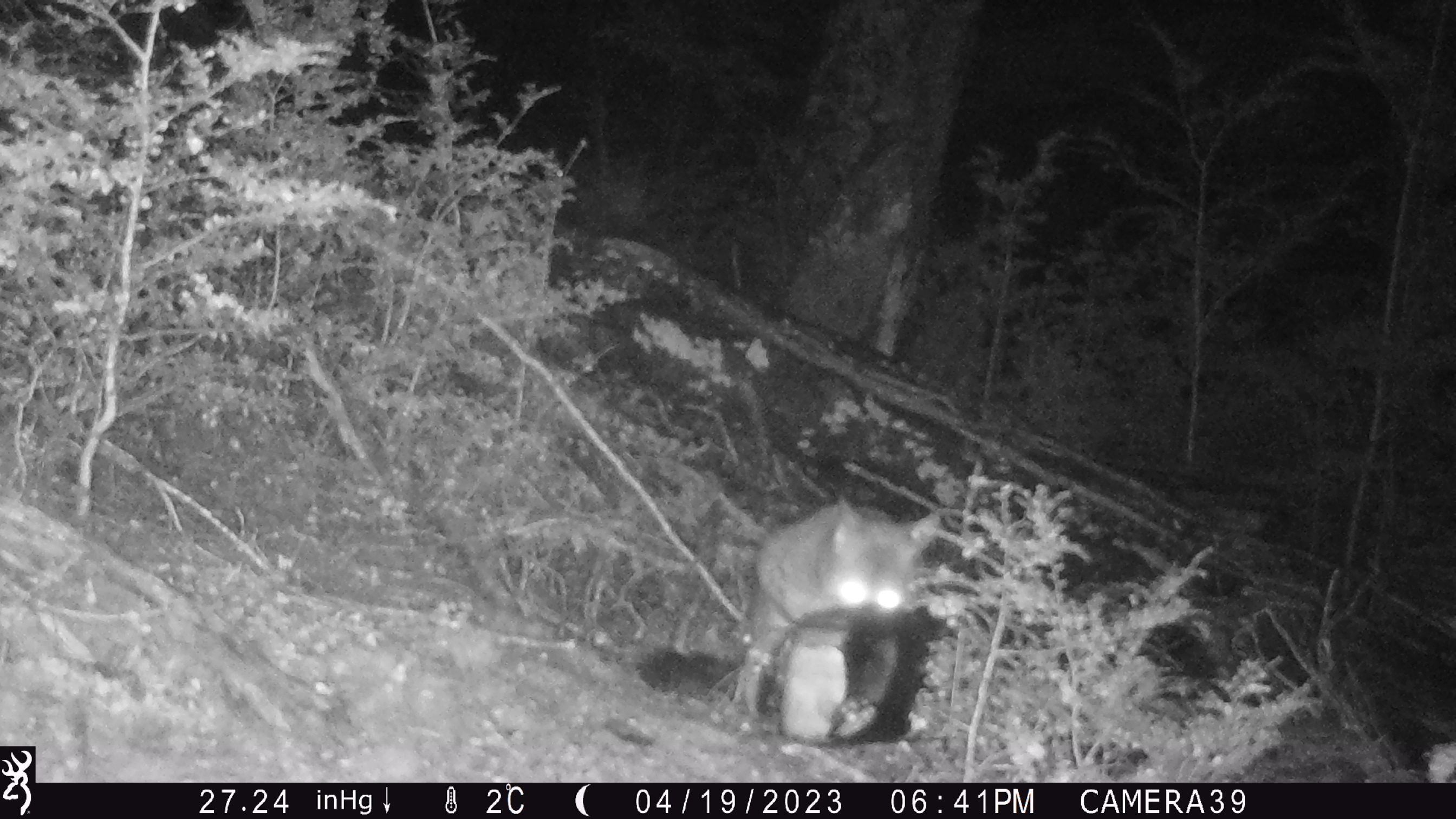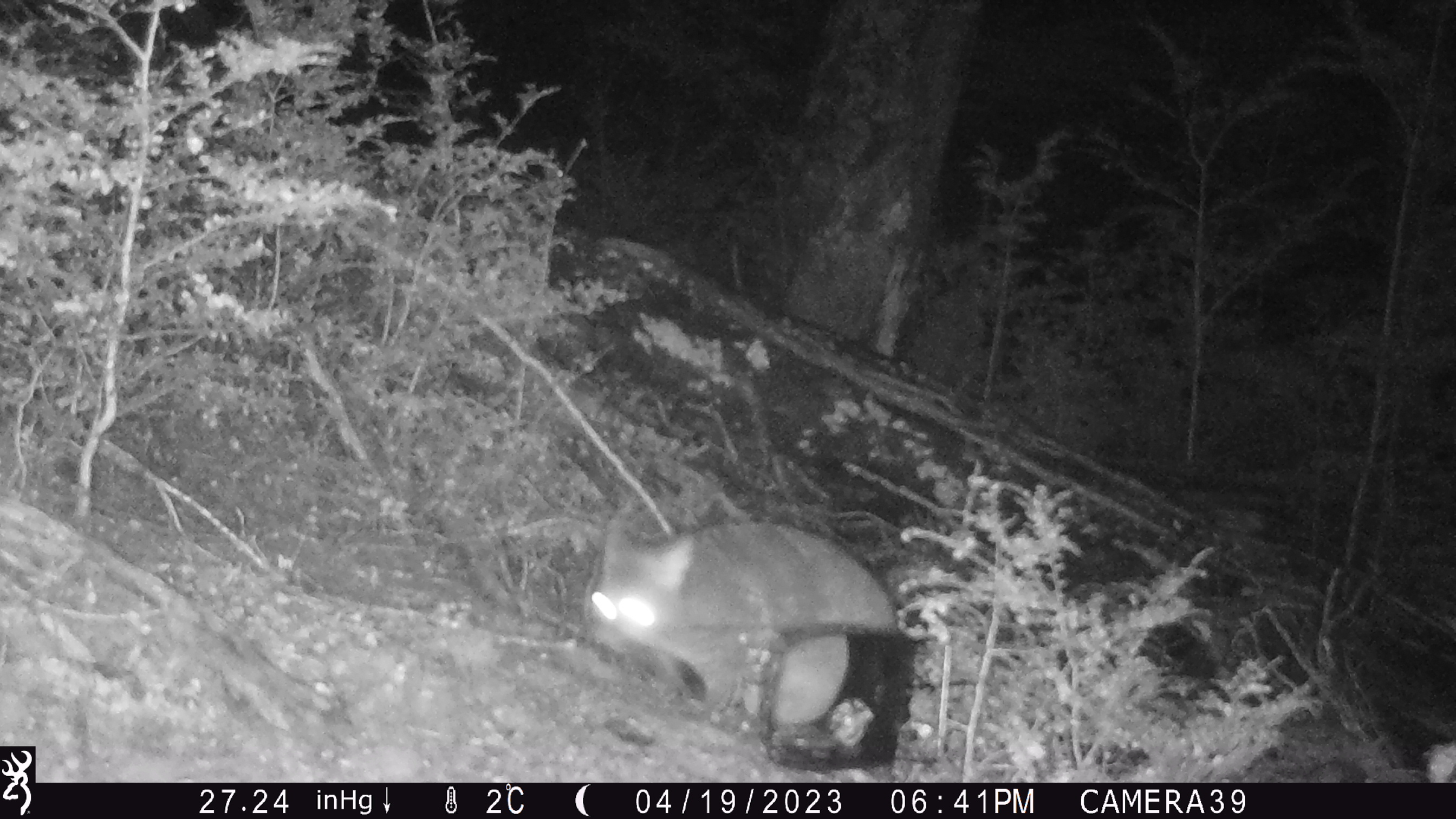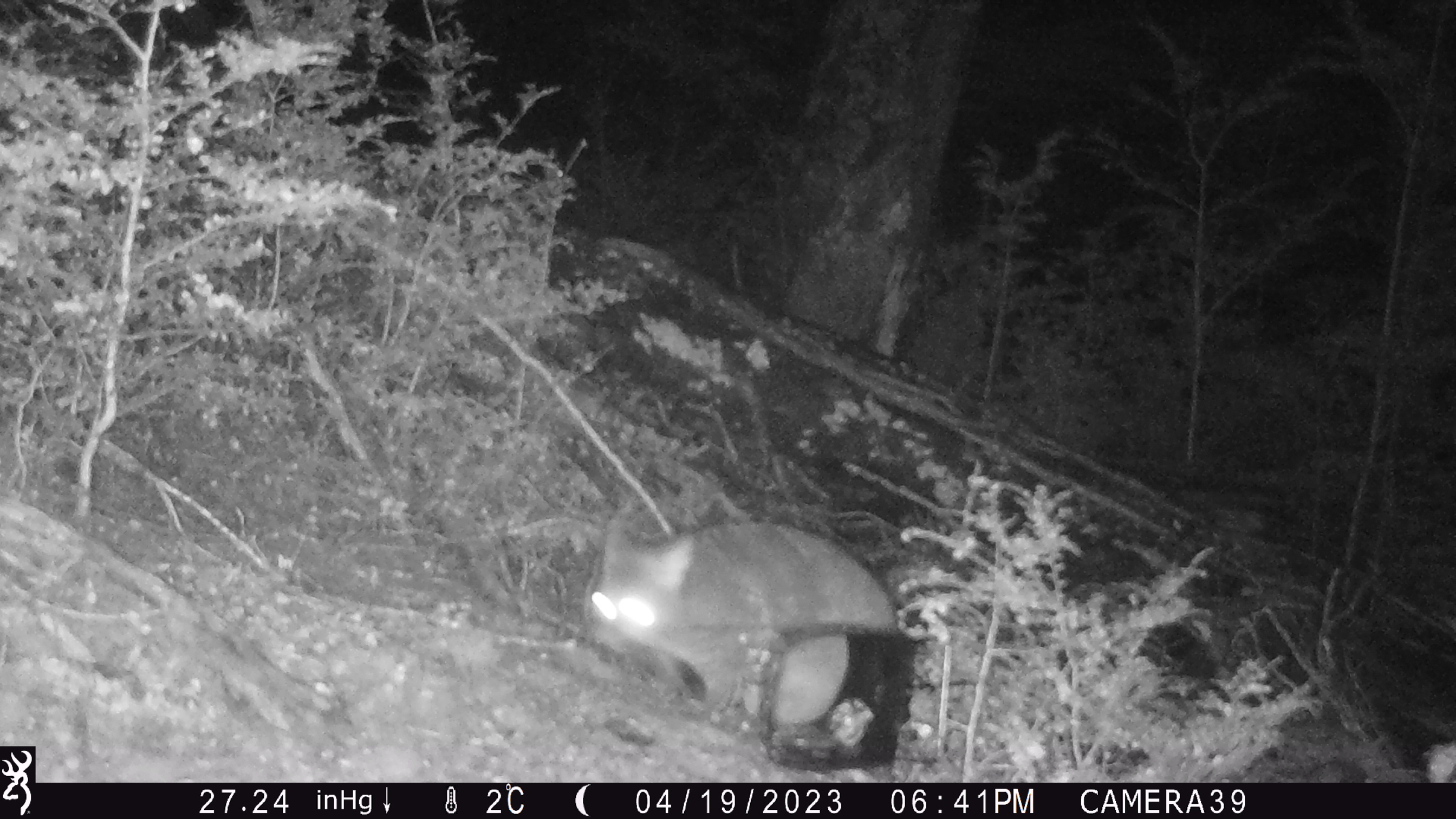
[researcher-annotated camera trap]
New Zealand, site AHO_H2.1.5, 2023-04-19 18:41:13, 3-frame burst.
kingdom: Animalia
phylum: Chordata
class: Mammalia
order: Carnivora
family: Mustelidae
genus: Mustela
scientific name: Mustela erminea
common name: stoat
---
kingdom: Animalia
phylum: Chordata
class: Mammalia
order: Diprotodontia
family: Phalangeridae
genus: Trichosurus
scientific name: Trichosurus vulpecula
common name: common brushtail possum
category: possum